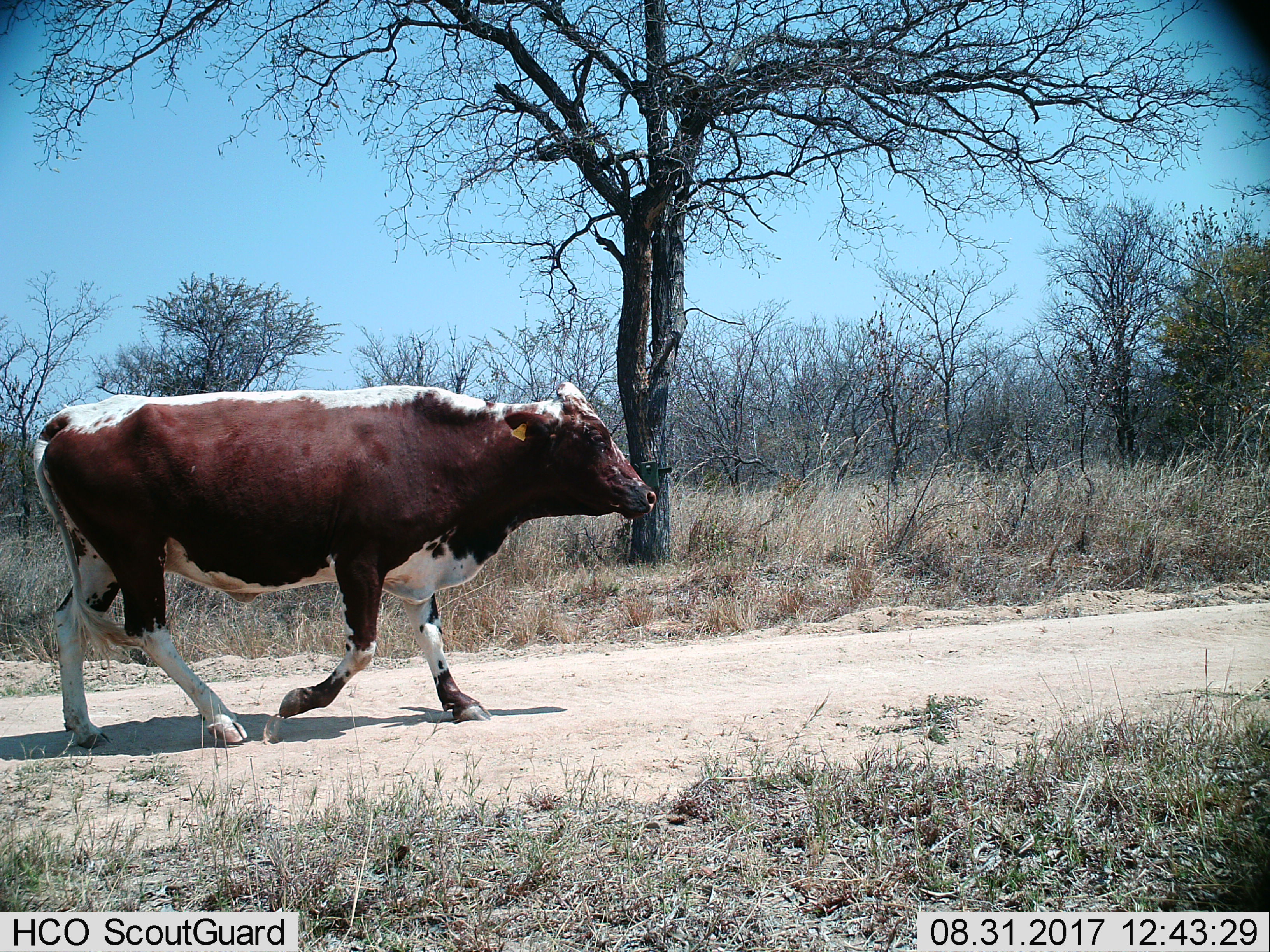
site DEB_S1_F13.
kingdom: Animalia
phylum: Chordata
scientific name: Vertebrata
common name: domestic animal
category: domesticanimal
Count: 1.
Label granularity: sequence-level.